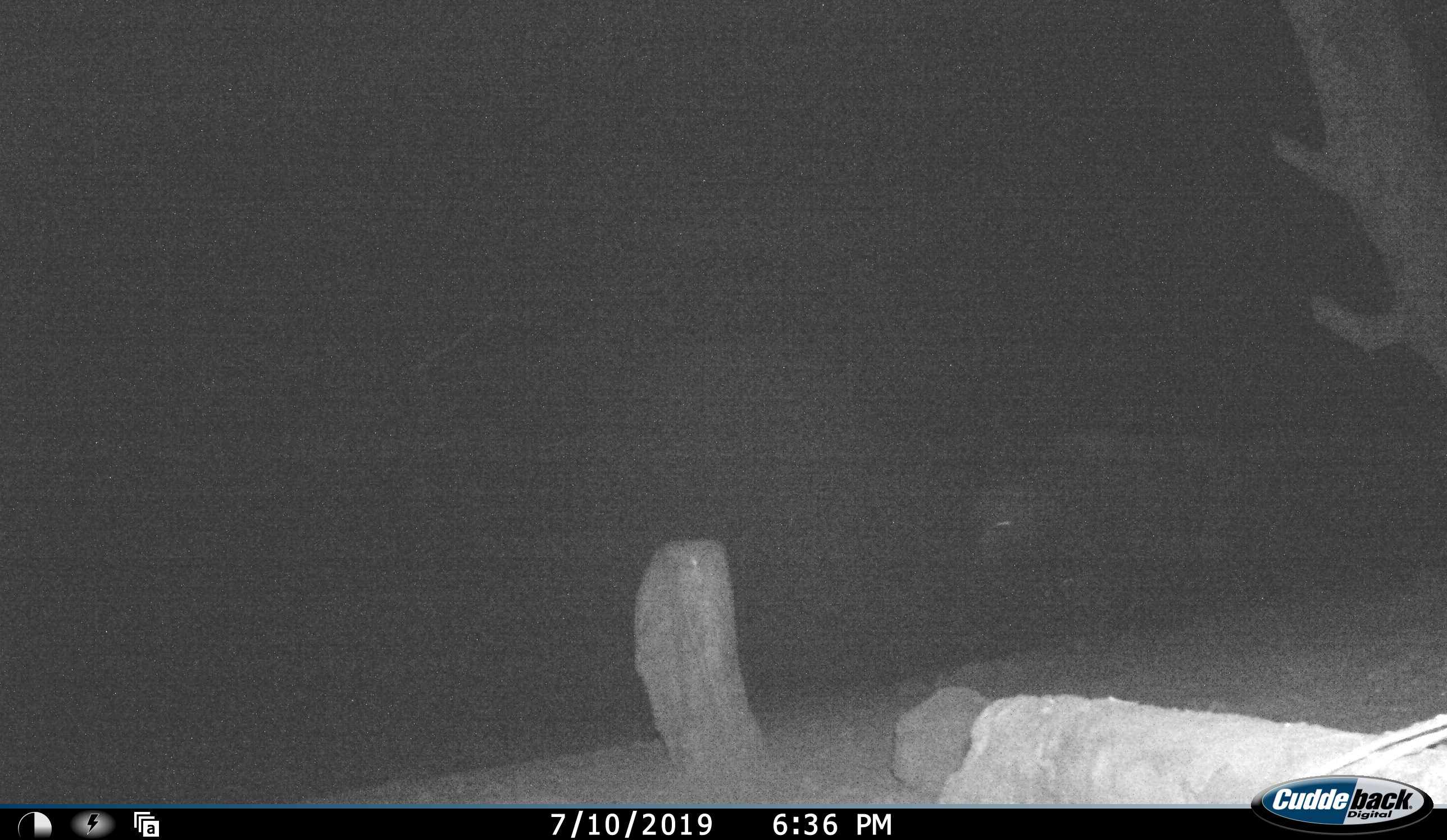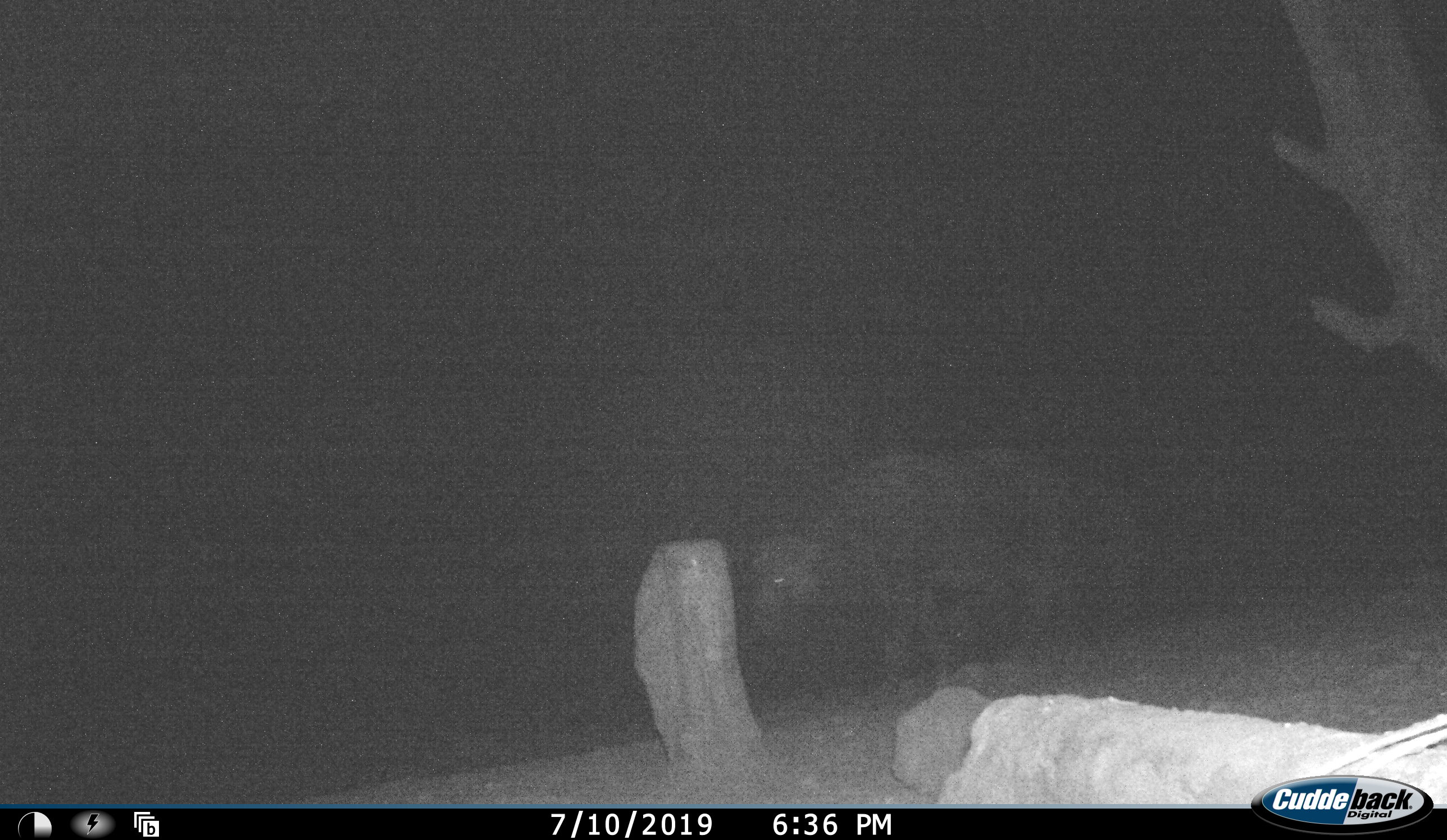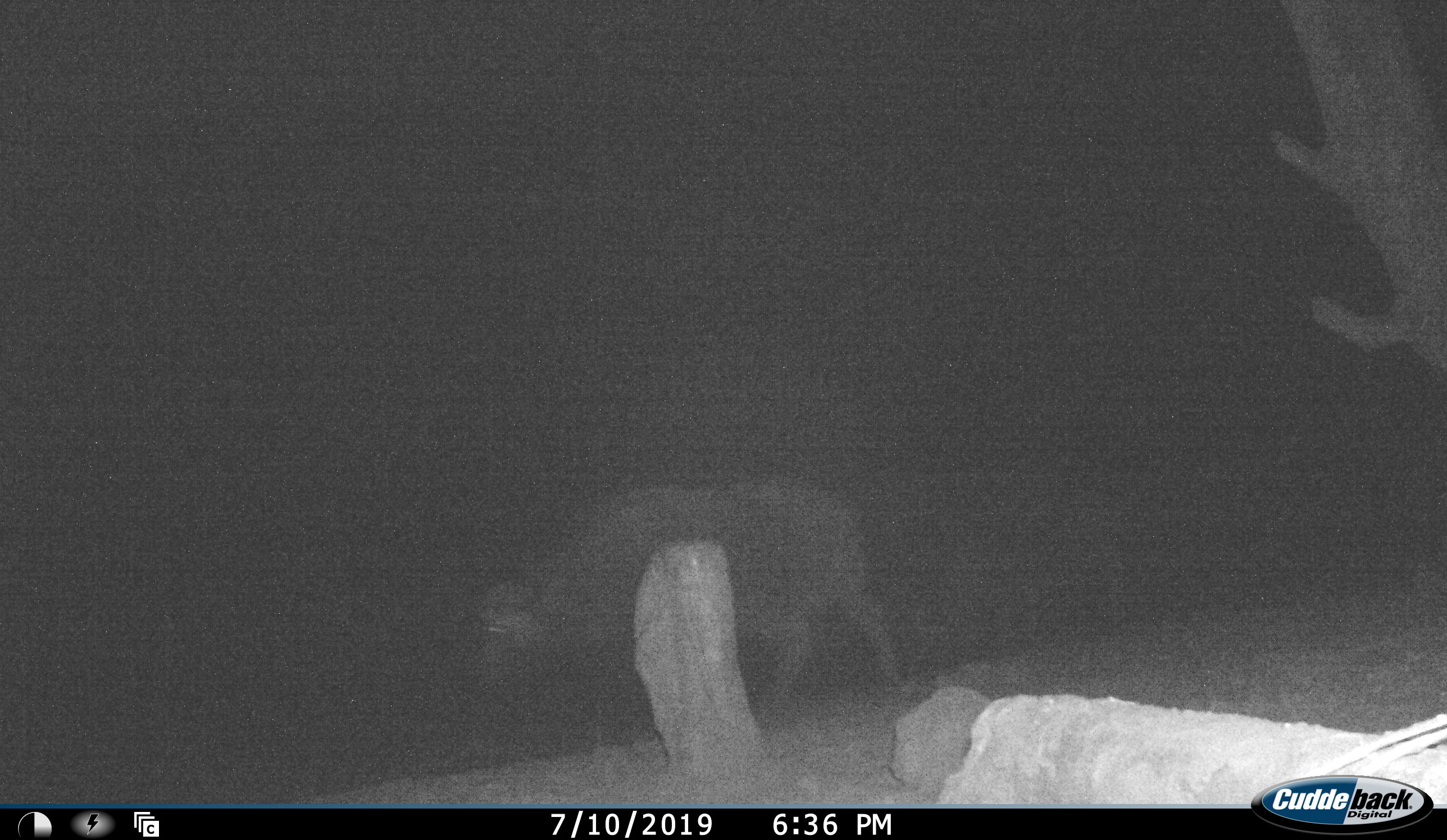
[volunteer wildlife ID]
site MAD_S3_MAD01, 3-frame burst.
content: unidentified animal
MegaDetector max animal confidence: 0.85